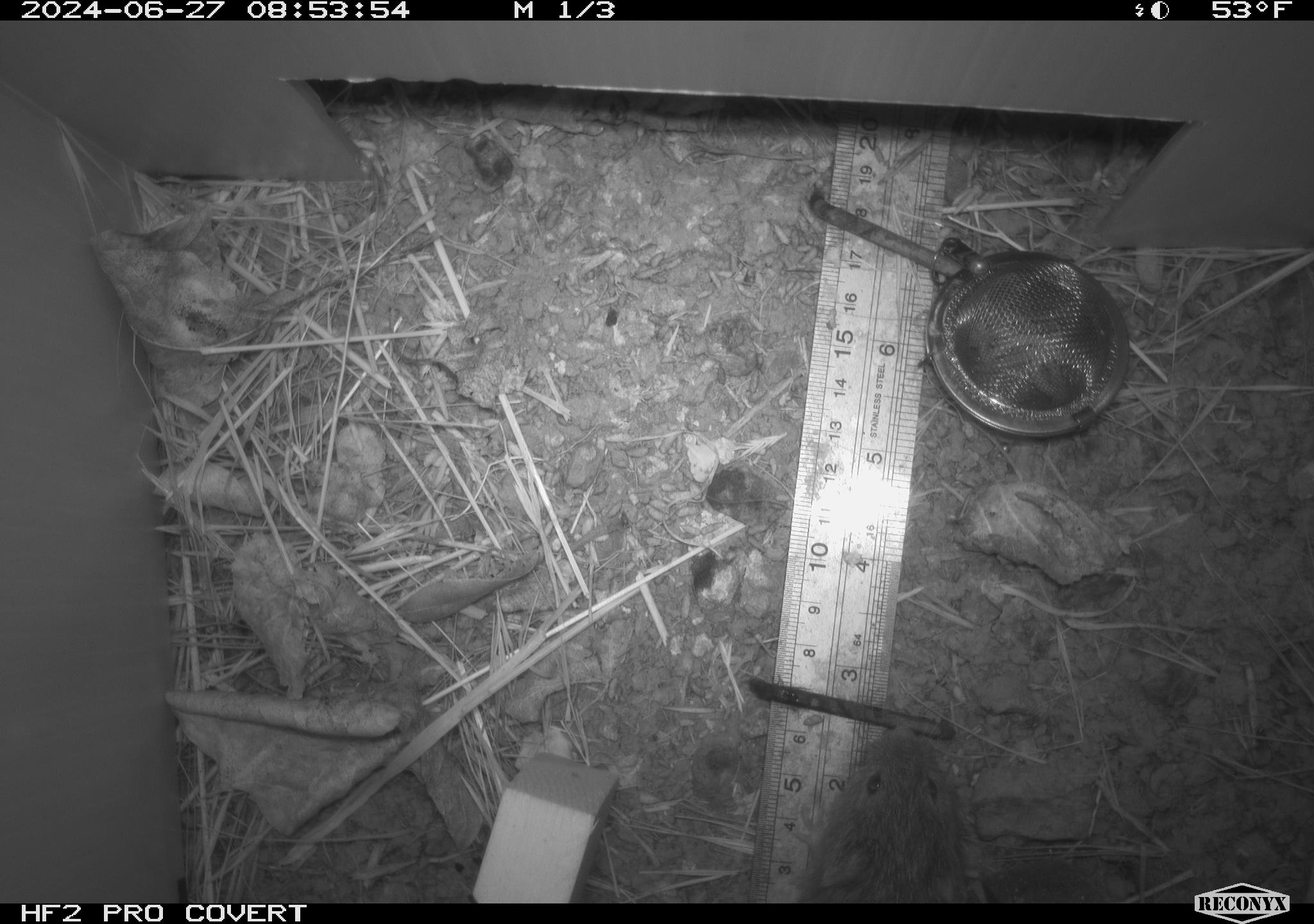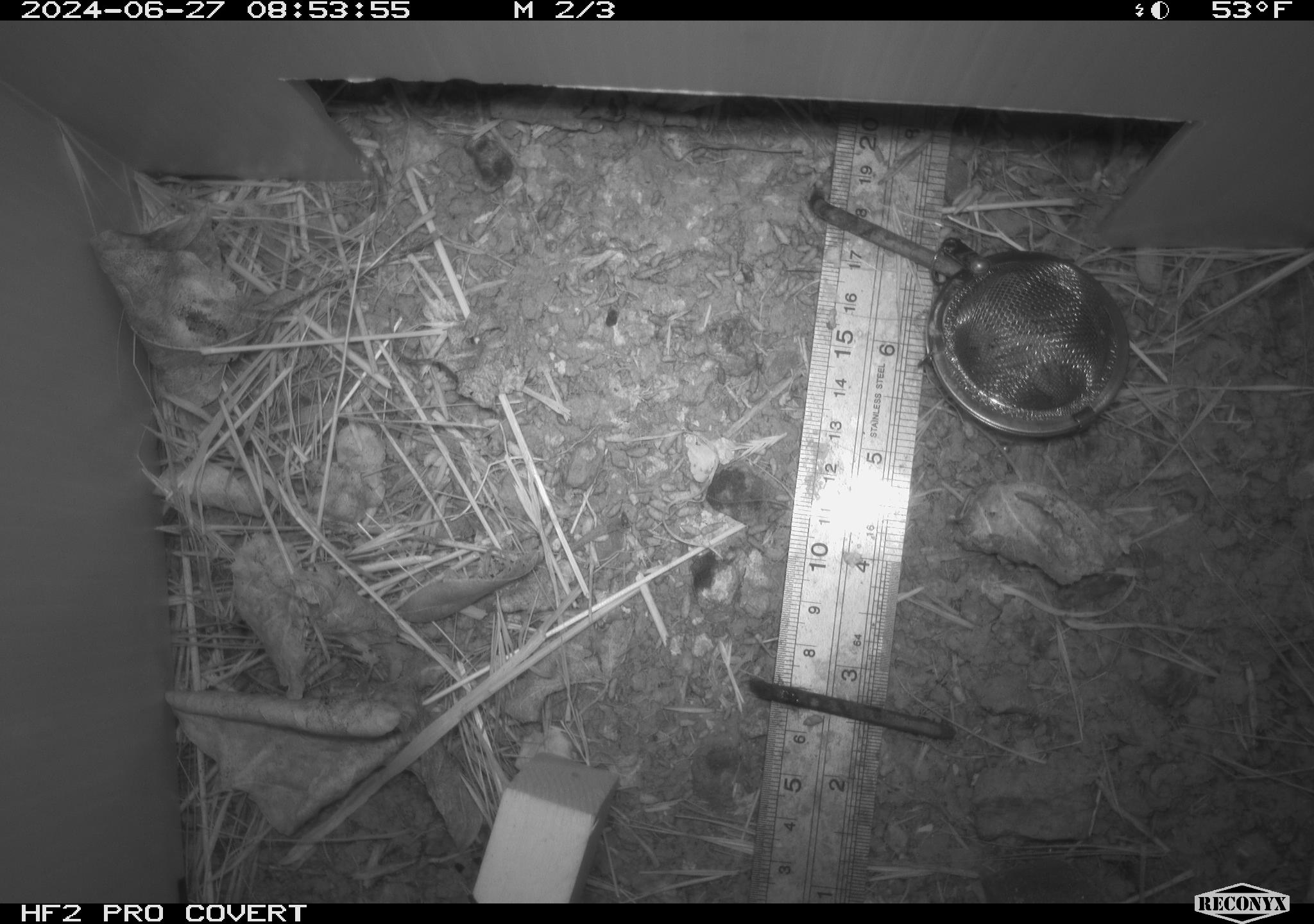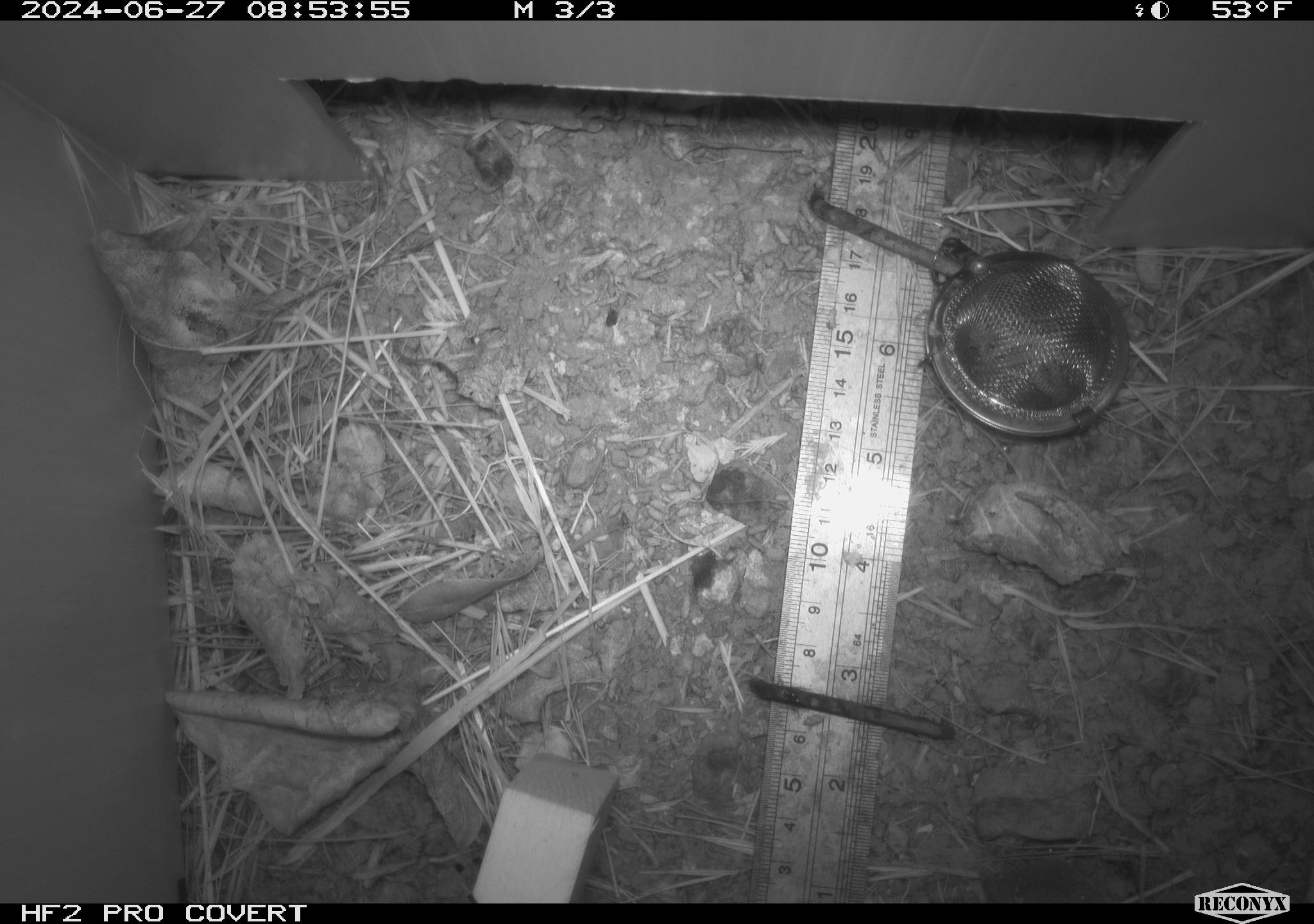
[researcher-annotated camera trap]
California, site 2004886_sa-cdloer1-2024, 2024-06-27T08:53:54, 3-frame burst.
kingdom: Animalia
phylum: Chordata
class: Mammalia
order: Rodentia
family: Cricetidae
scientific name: Arvicolinae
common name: voles, lemmings, and muskrats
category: arvicolinae subfamily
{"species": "arvicolinae subfamily (voles, lemmings, and muskrats) (Arvicolinae)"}